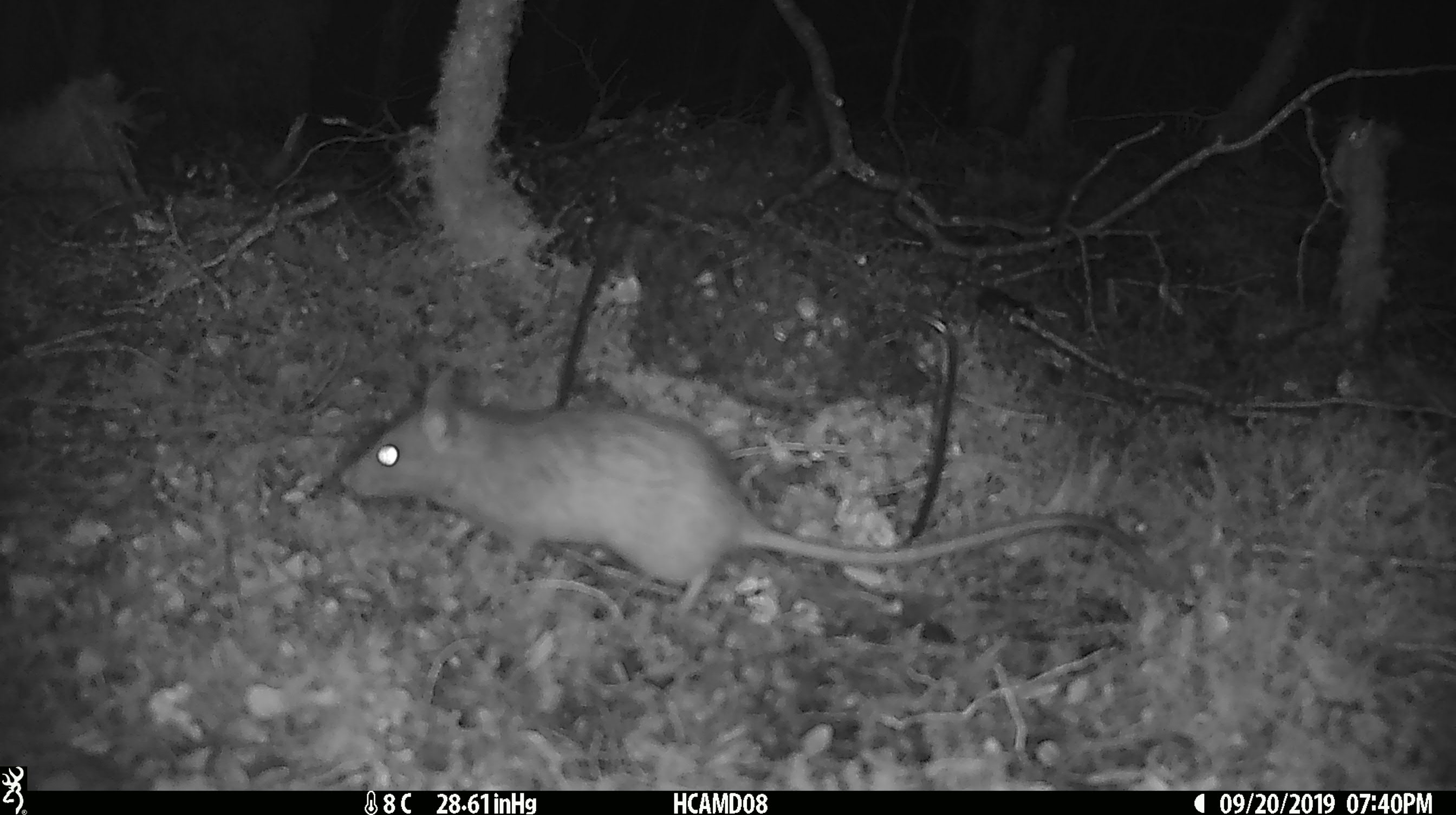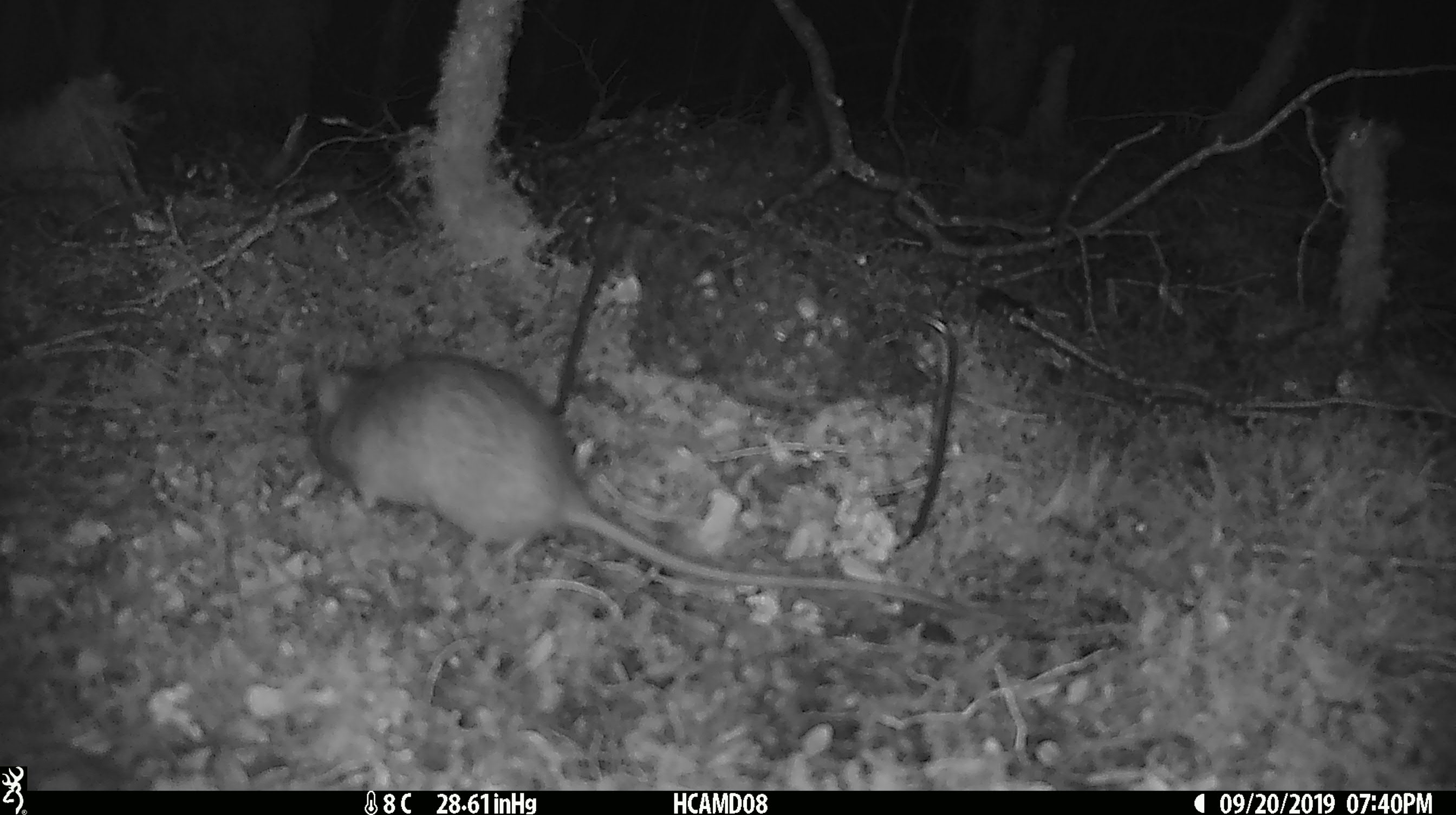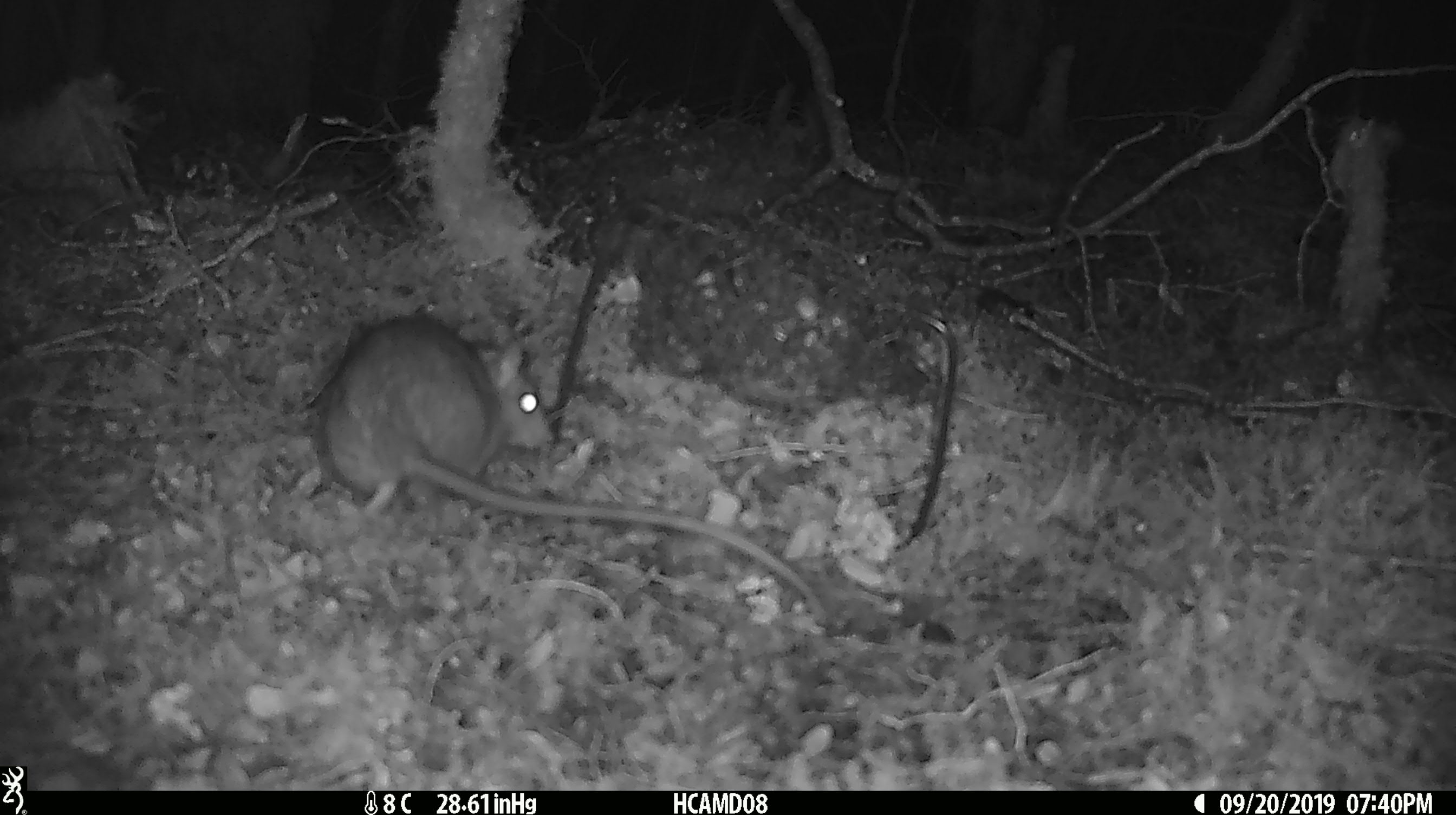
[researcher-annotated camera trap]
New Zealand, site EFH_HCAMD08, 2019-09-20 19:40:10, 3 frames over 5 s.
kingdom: Animalia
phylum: Chordata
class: Mammalia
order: Rodentia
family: Muridae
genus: Rattus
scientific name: Rattus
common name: rat